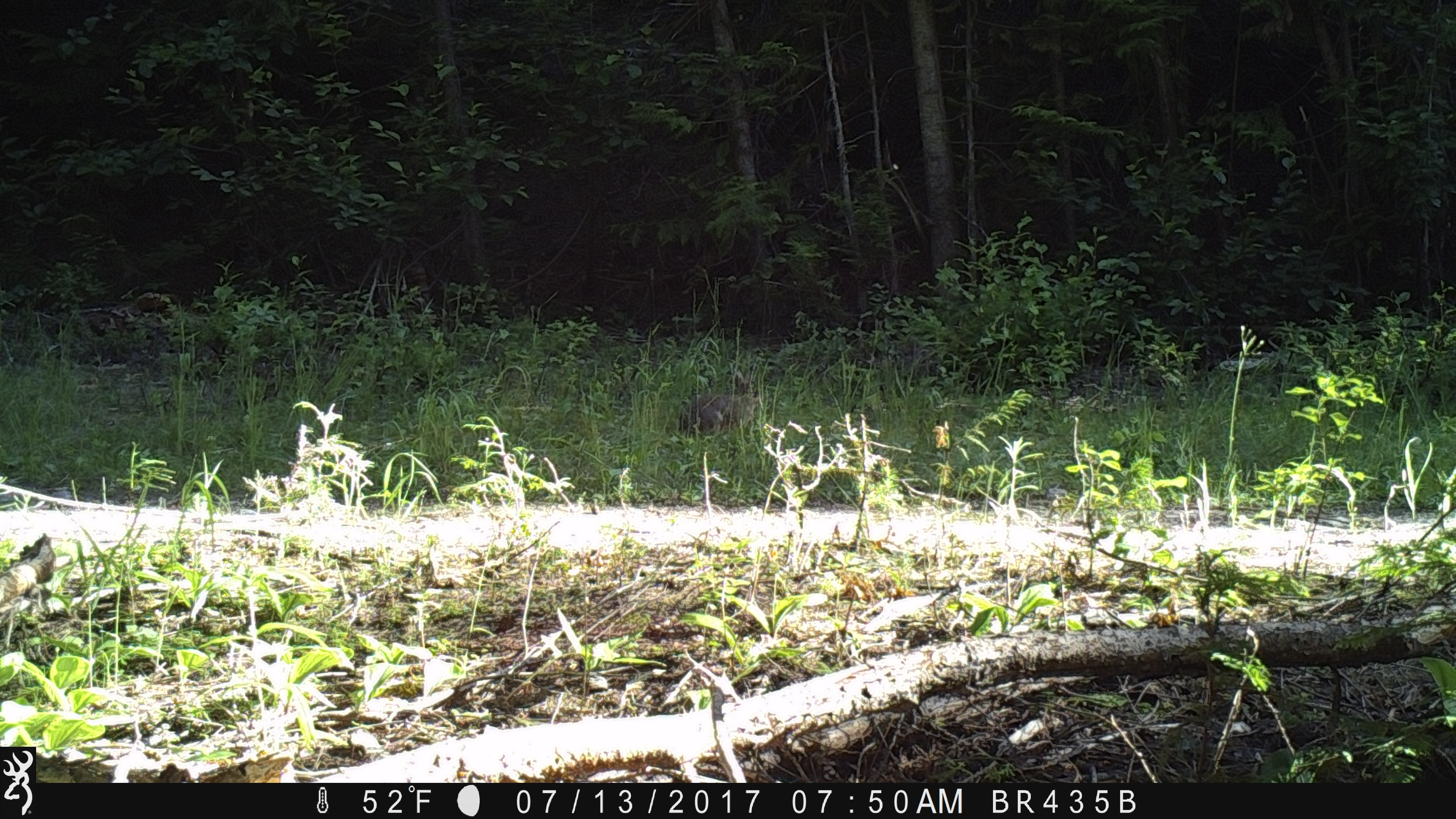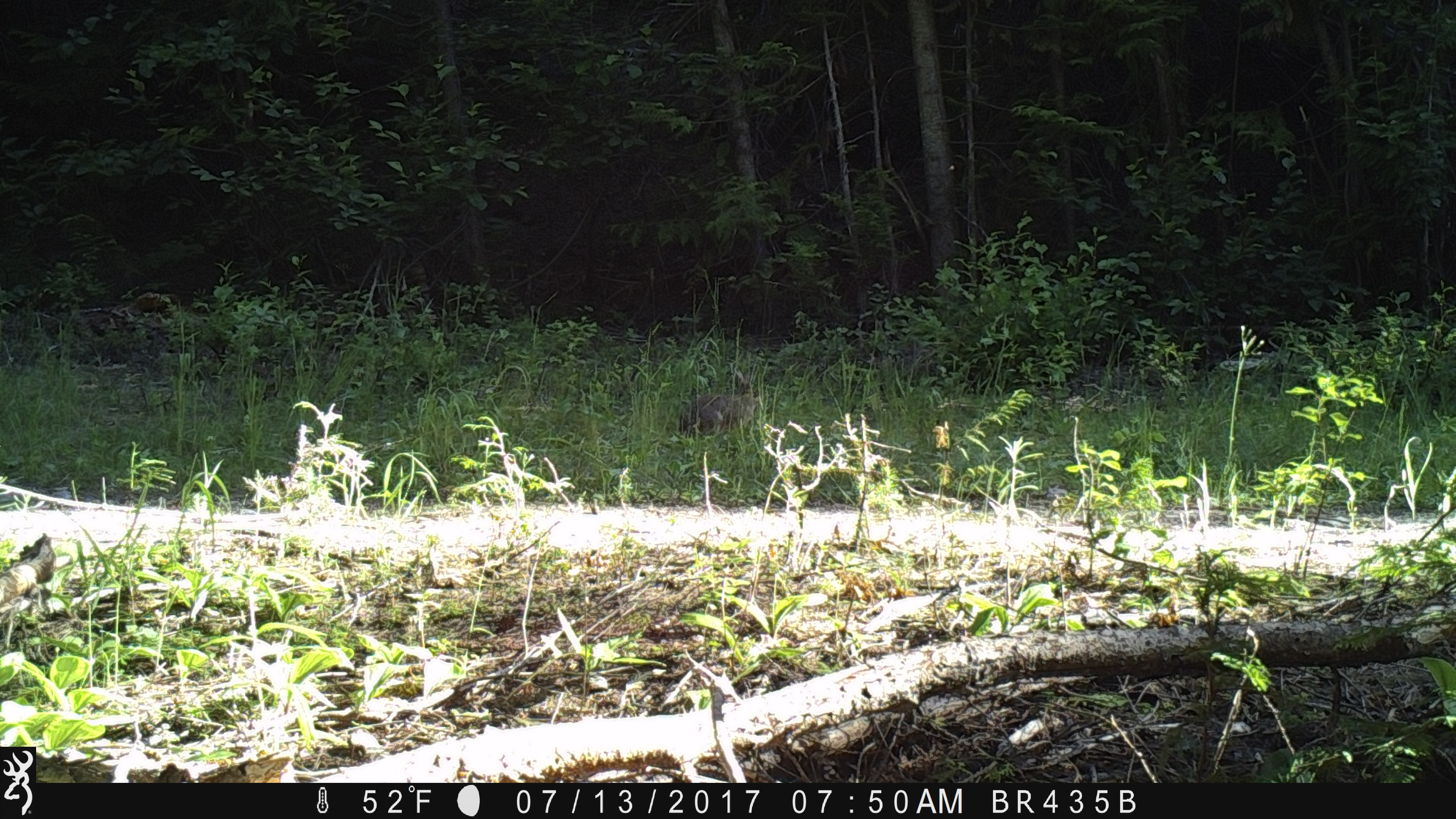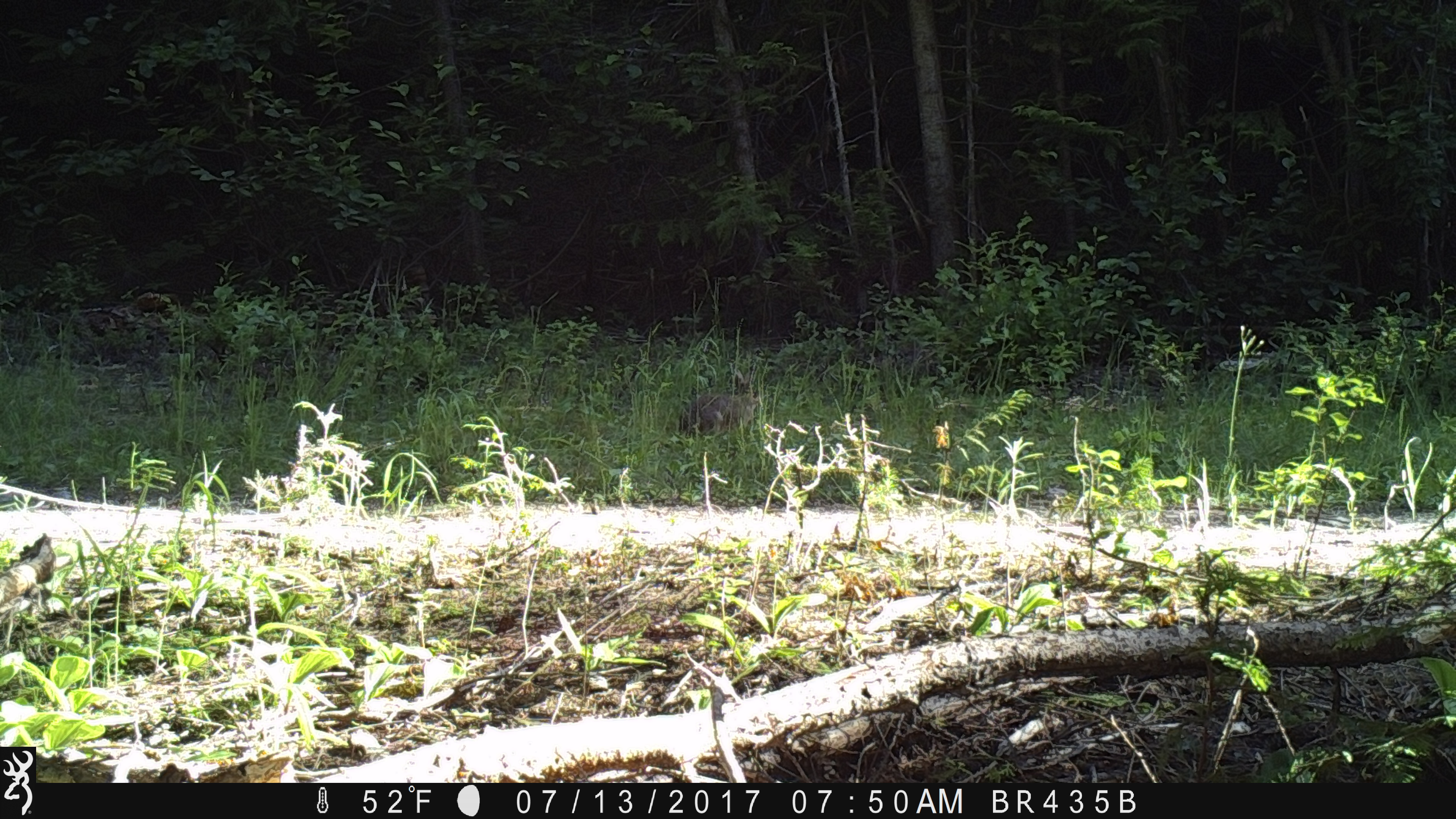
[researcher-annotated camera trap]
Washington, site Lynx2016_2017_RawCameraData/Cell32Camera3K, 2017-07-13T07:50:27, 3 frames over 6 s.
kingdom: Animalia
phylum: Chordata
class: Mammalia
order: Lagomorpha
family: Leporidae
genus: Lepus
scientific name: Lepus americanus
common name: snowshoe hare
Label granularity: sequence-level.